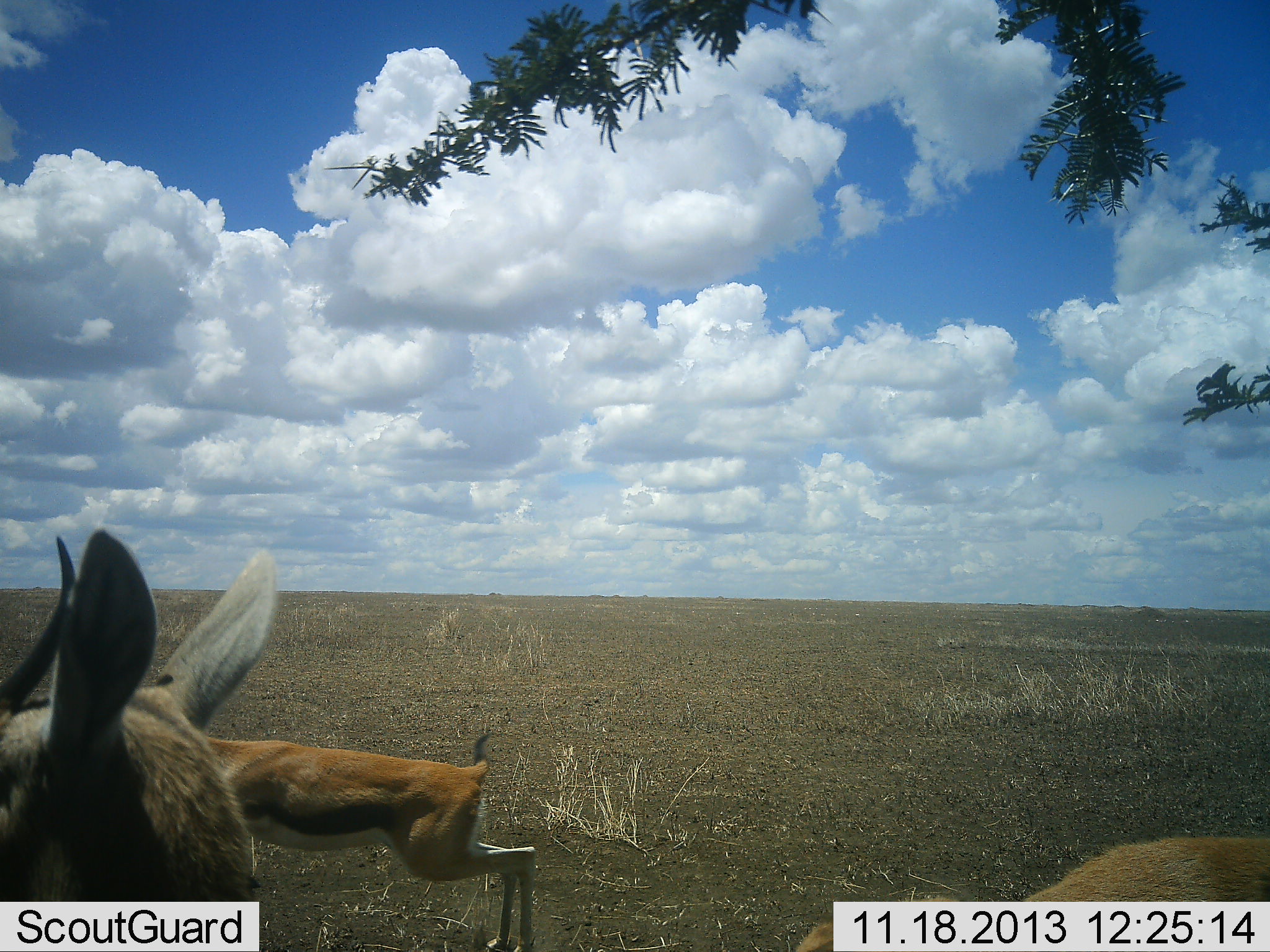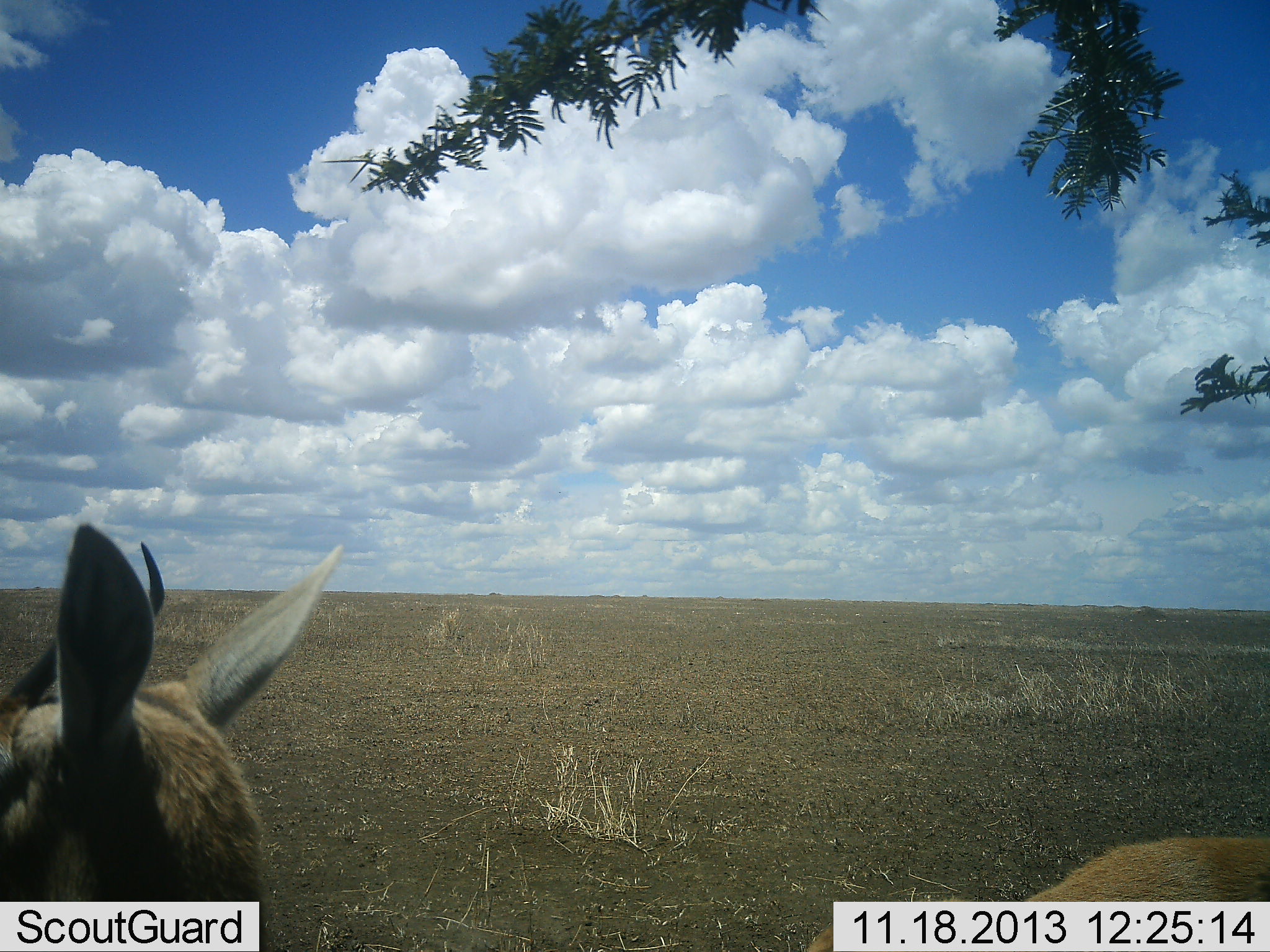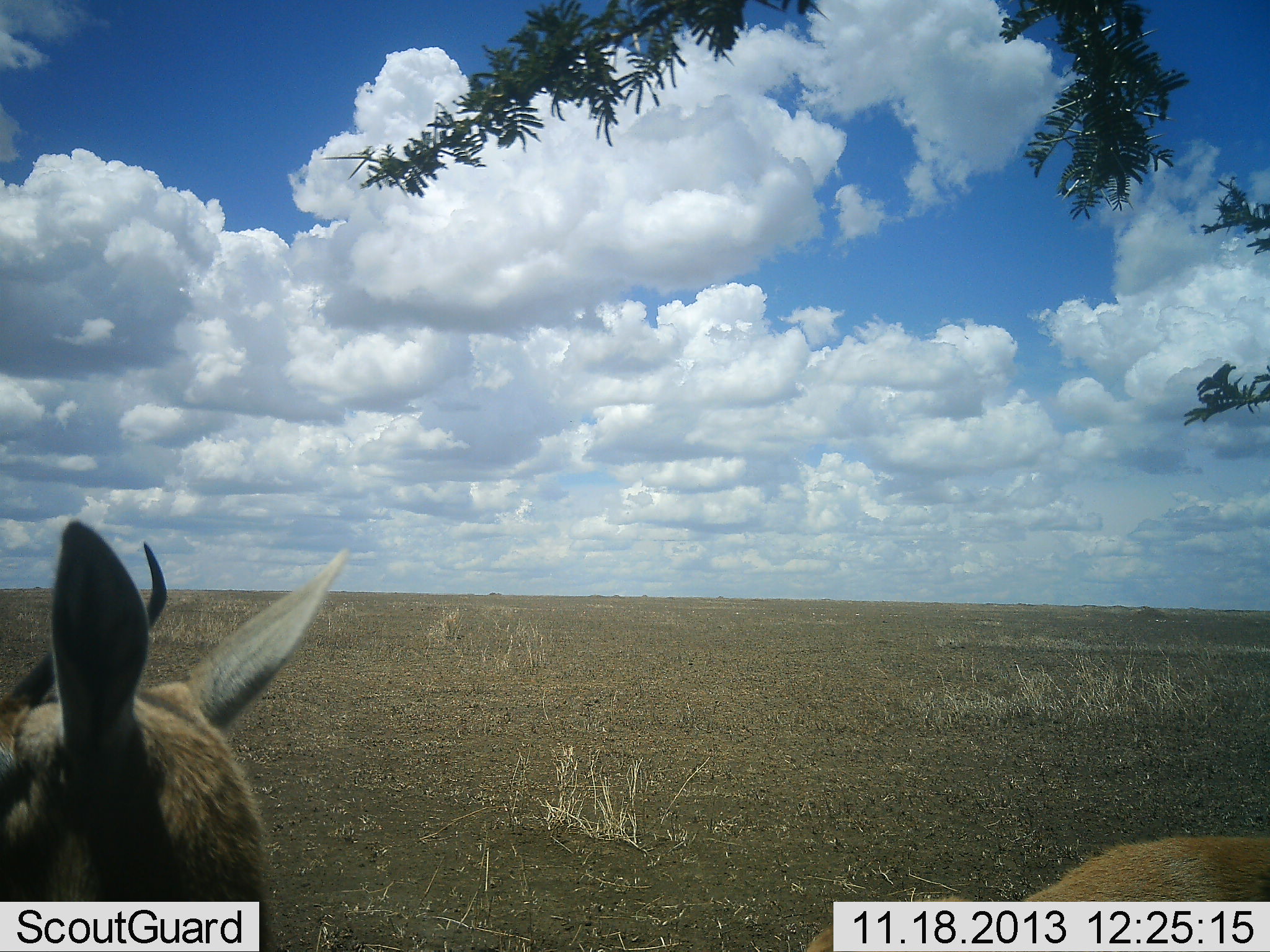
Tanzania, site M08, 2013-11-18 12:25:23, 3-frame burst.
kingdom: Animalia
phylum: Chordata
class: Mammalia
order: Artiodactyla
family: Bovidae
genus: Eudorcas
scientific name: Eudorcas thomsonii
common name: thomson's gazelle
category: gazellethomsons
Gazellethomsons (thomson's gazelle) (Eudorcas thomsonii), count 2. Behavior (volunteer vote fractions): standing 100%, resting 0%, moving 95%, interacting 0%. Young present (vote fraction): 0%. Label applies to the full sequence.